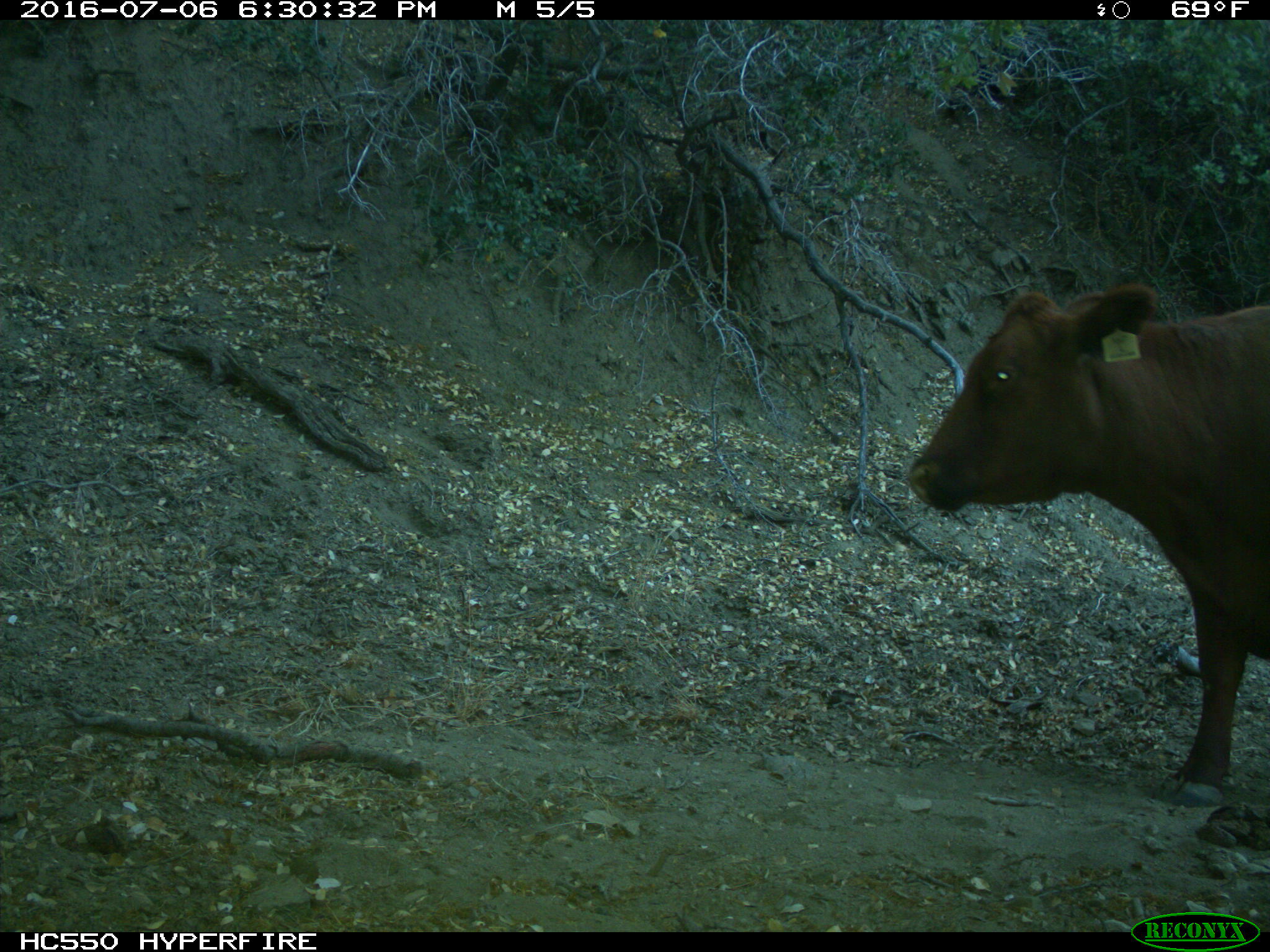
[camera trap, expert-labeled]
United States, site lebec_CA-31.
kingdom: Animalia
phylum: Chordata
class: Mammalia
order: Artiodactyla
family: Bovidae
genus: Bos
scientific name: Bos taurus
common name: domestic cow